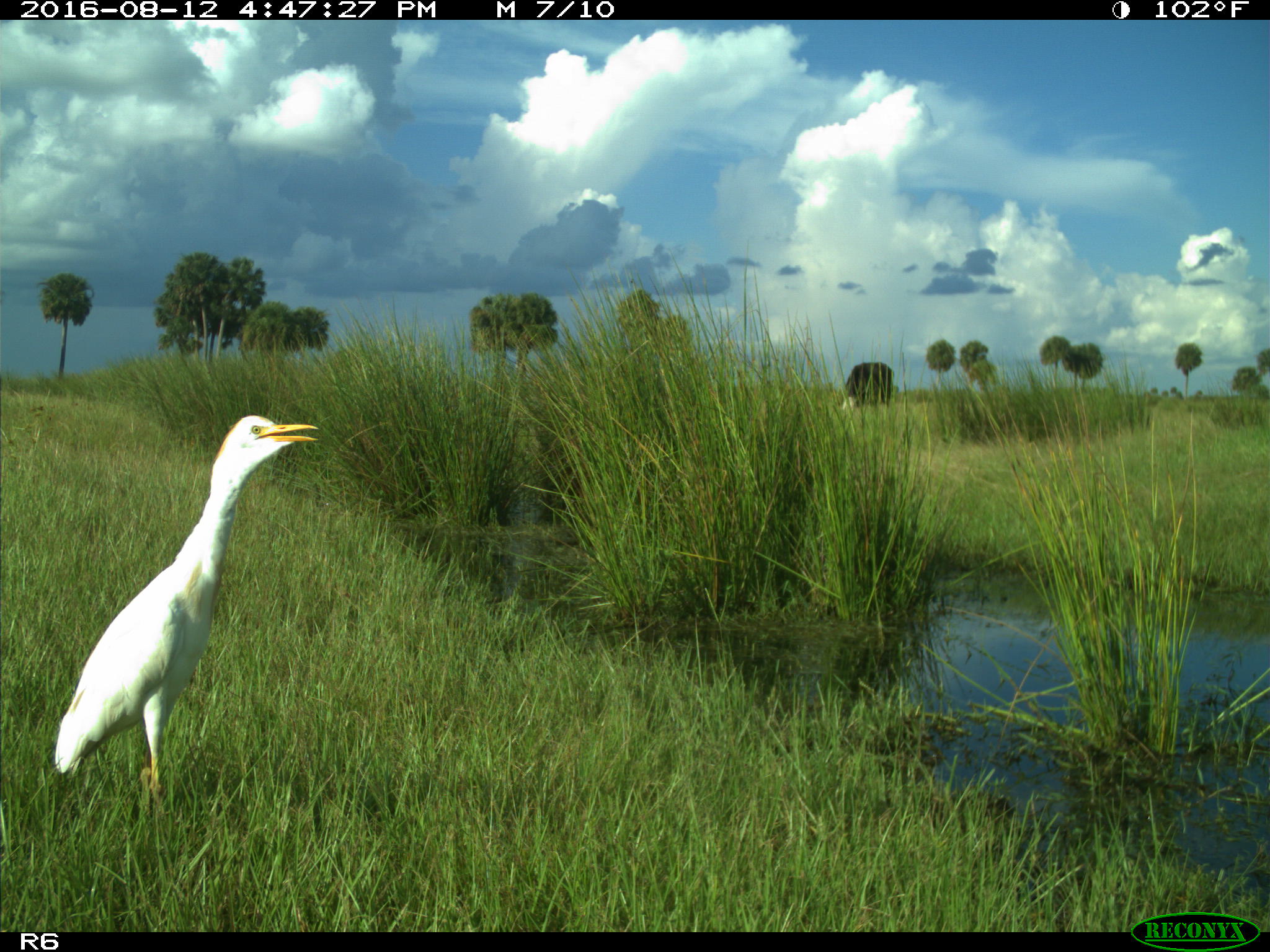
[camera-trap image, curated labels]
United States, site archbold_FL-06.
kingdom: Animalia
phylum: Chordata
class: Aves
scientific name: Aves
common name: birds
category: unidentified bird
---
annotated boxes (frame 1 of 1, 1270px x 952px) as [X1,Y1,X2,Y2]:
animal: [53,415,319,807]